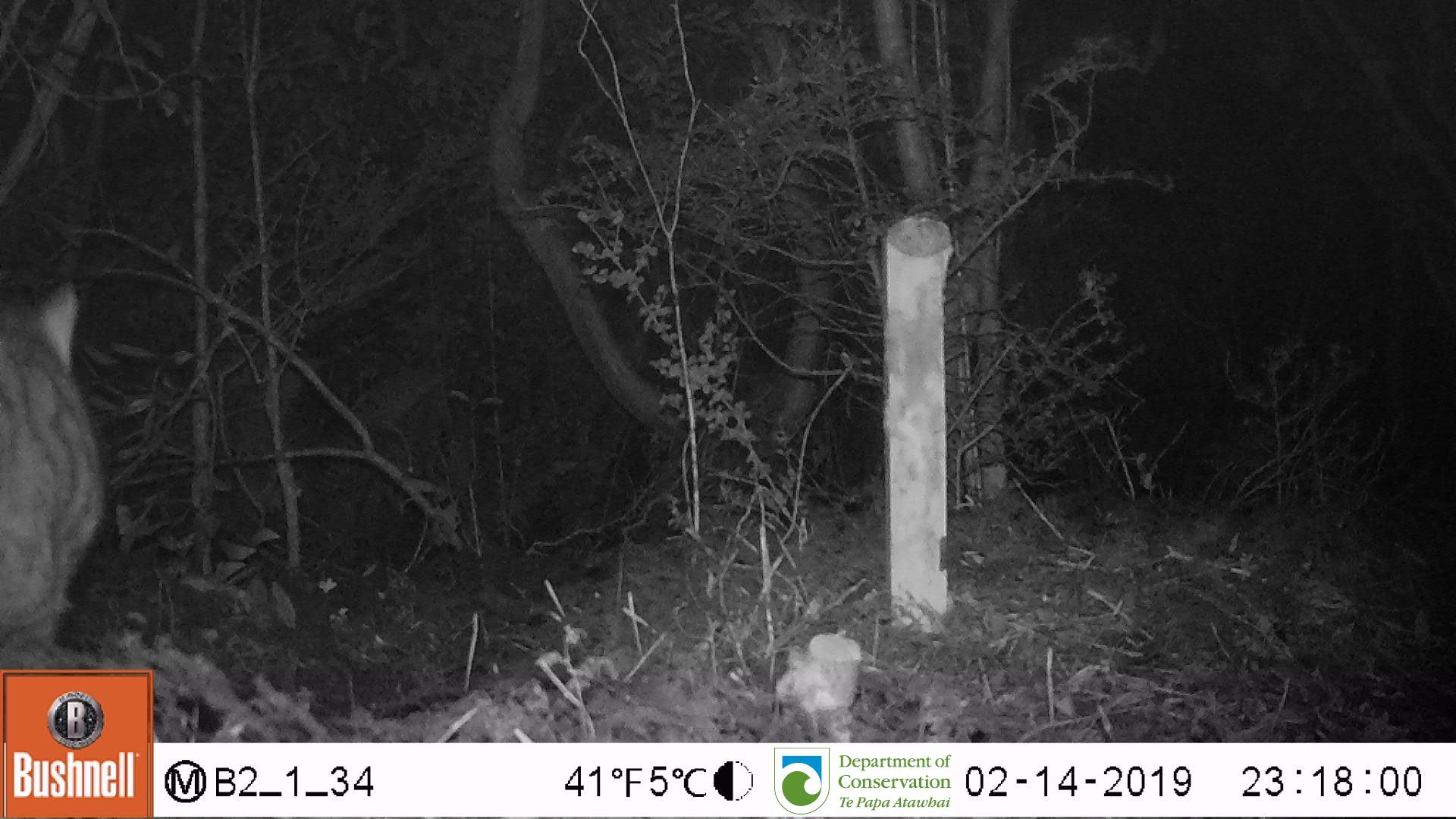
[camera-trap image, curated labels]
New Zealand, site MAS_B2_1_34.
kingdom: Animalia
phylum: Chordata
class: Mammalia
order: Carnivora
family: Felidae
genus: Felis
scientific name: Felis catus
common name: domestic cat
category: cat